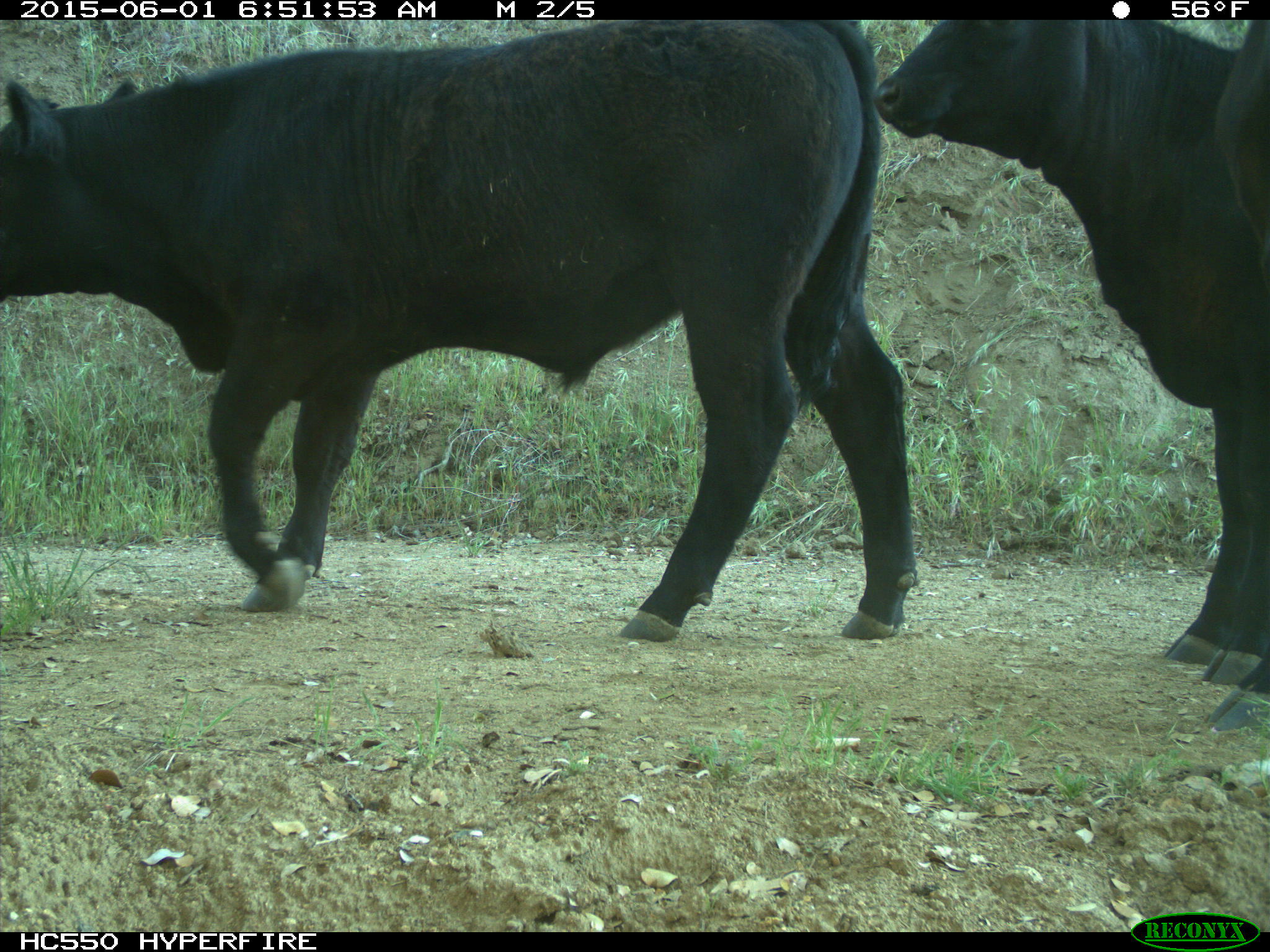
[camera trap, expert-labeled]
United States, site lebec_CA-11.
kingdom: Animalia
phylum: Chordata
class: Mammalia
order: Artiodactyla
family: Bovidae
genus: Bos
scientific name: Bos taurus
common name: domestic cow